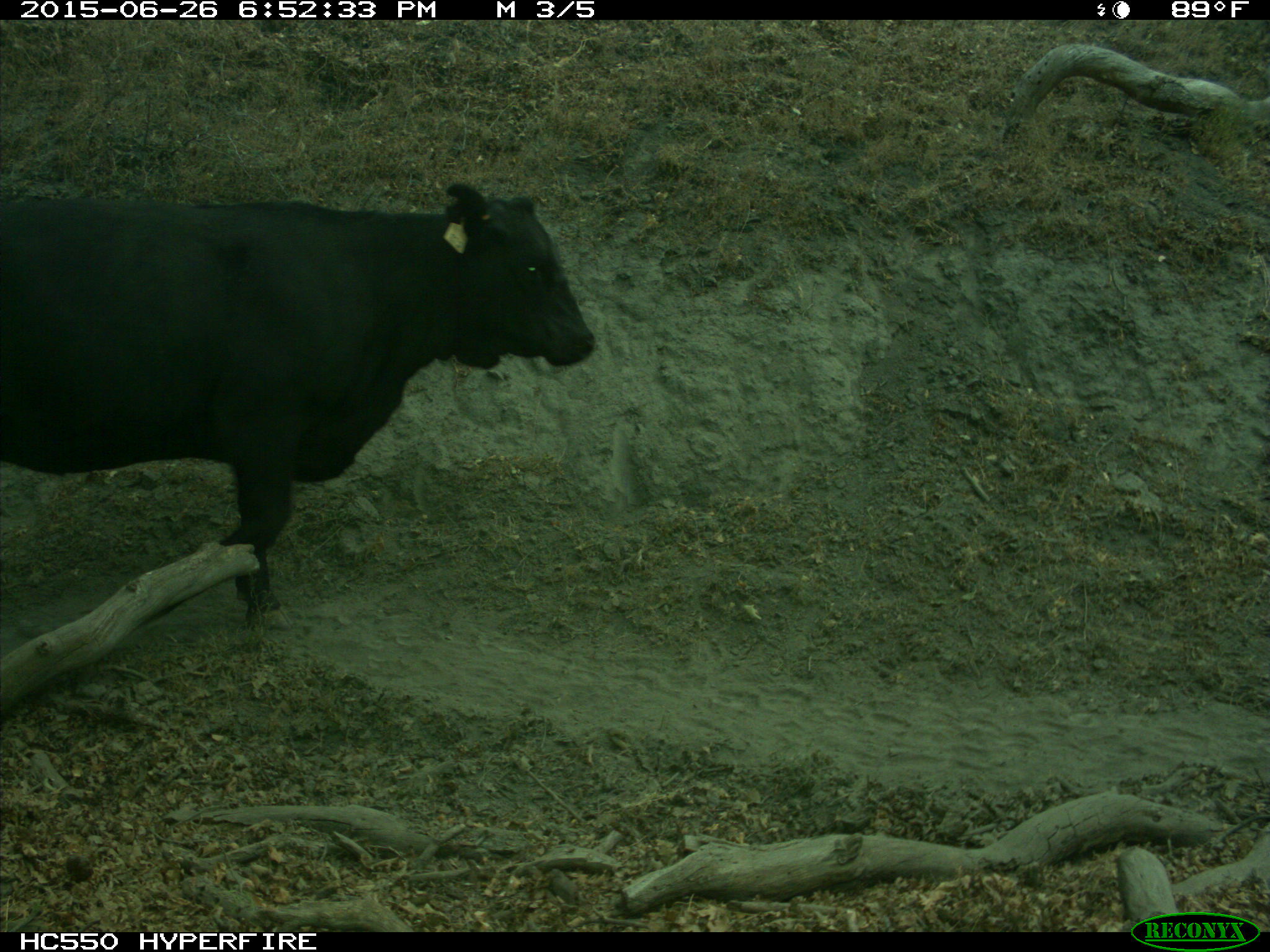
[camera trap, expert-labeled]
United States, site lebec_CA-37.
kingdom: Animalia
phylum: Chordata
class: Mammalia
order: Artiodactyla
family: Bovidae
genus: Bos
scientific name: Bos taurus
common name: domestic cow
Bos taurus (domestic cow).